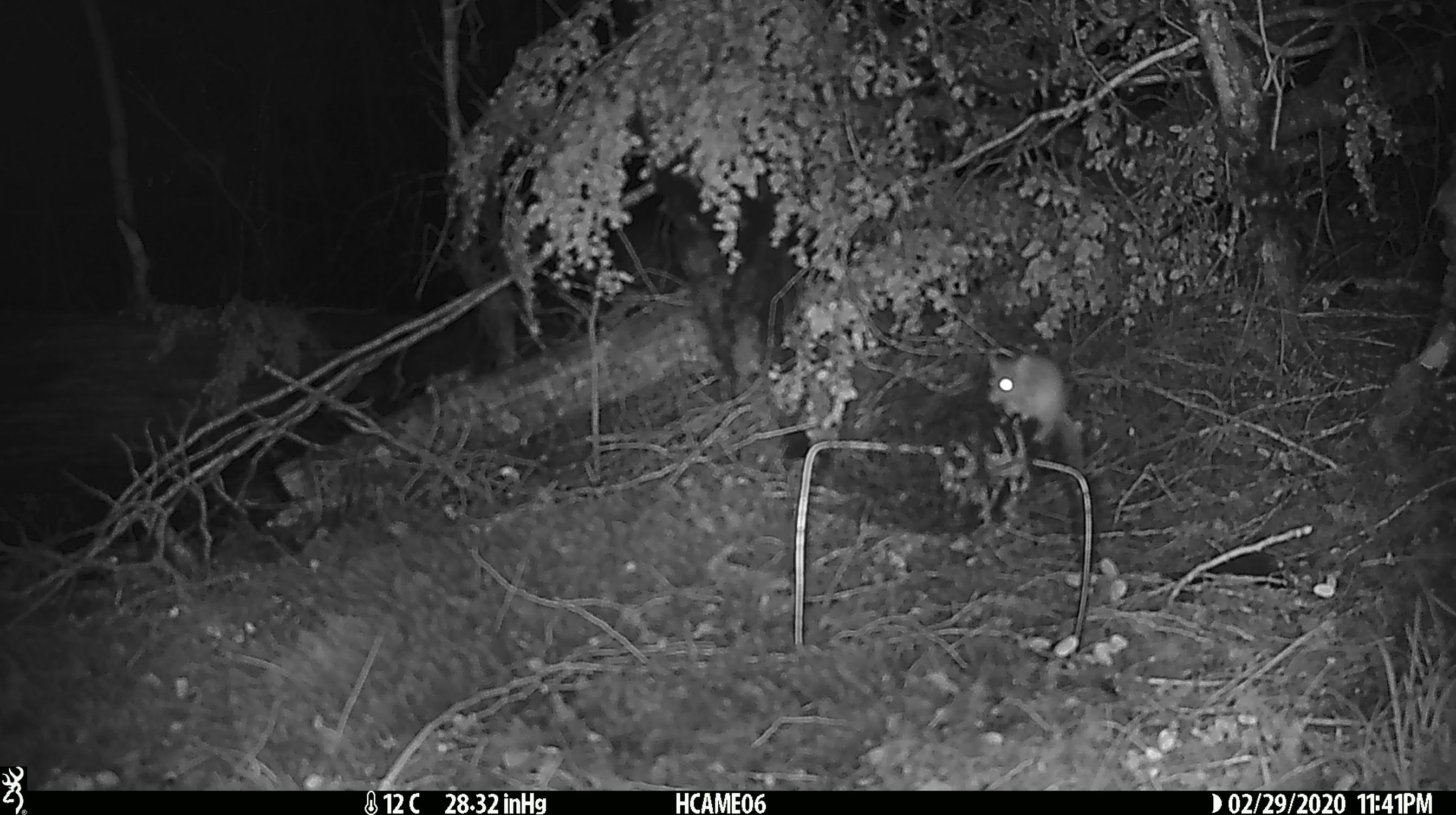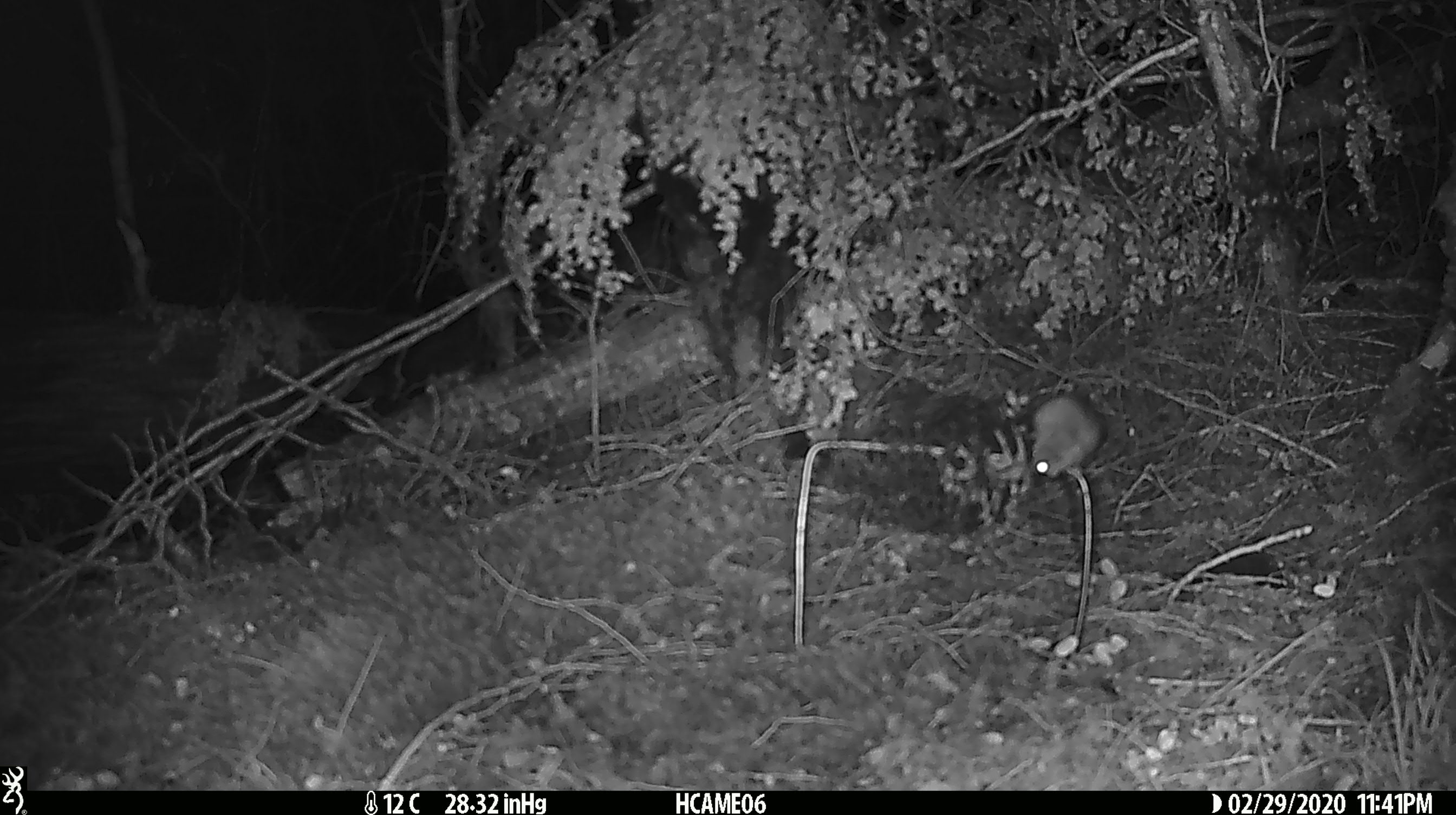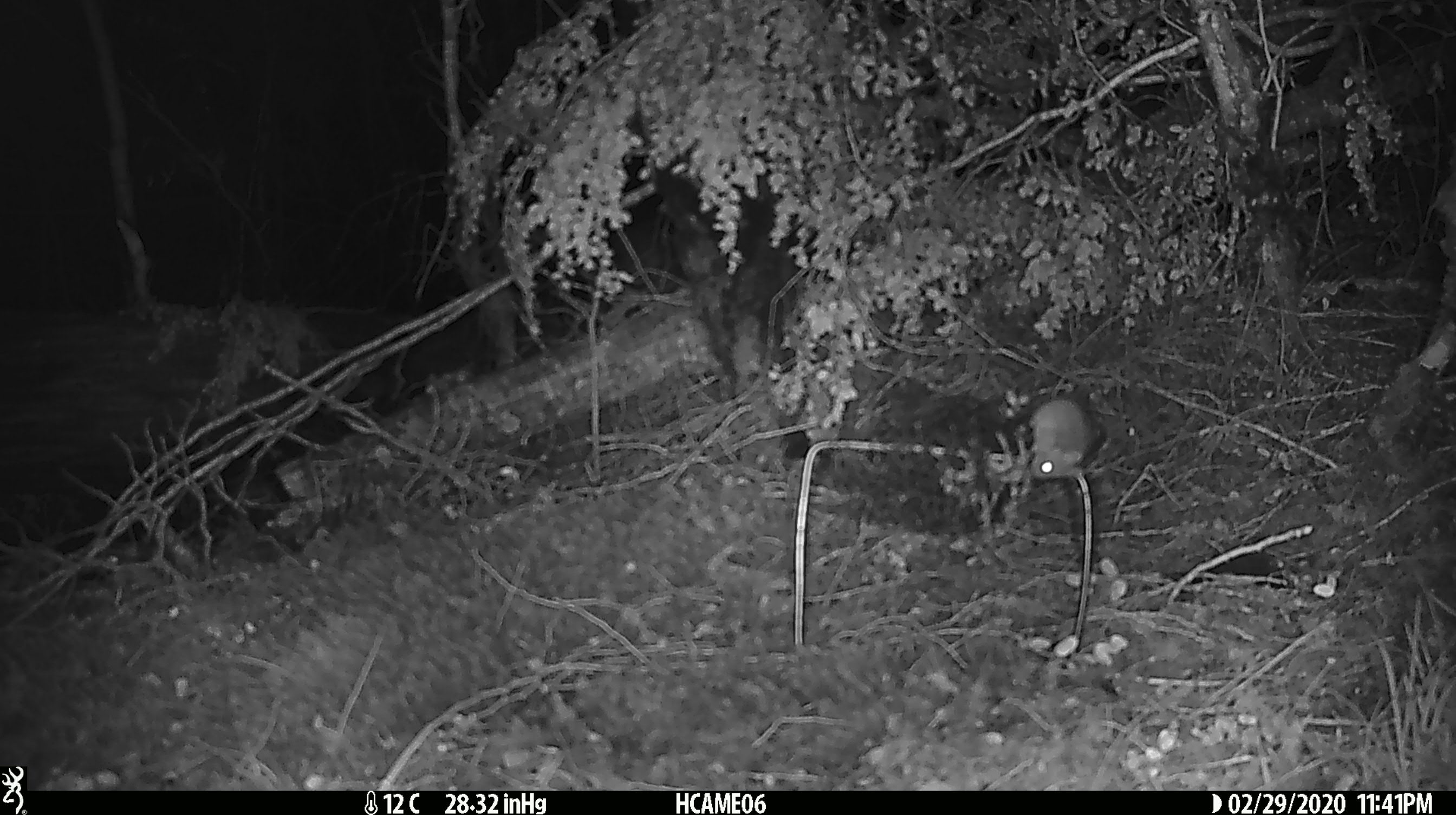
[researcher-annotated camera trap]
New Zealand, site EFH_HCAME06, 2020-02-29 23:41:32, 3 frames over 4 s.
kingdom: Animalia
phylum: Chordata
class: Mammalia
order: Rodentia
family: Muridae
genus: Mus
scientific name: Mus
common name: mouse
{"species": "mouse (Mus)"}